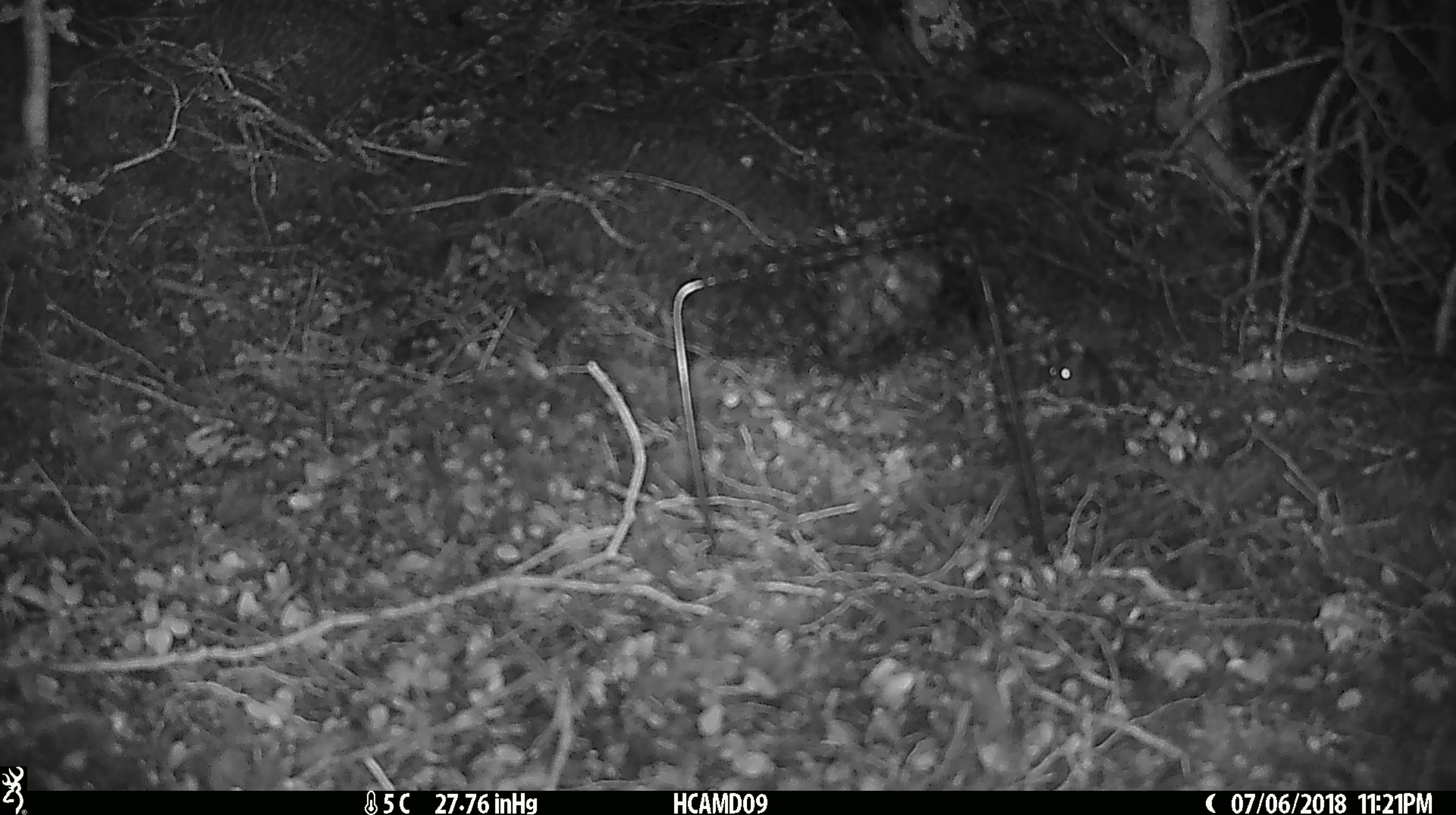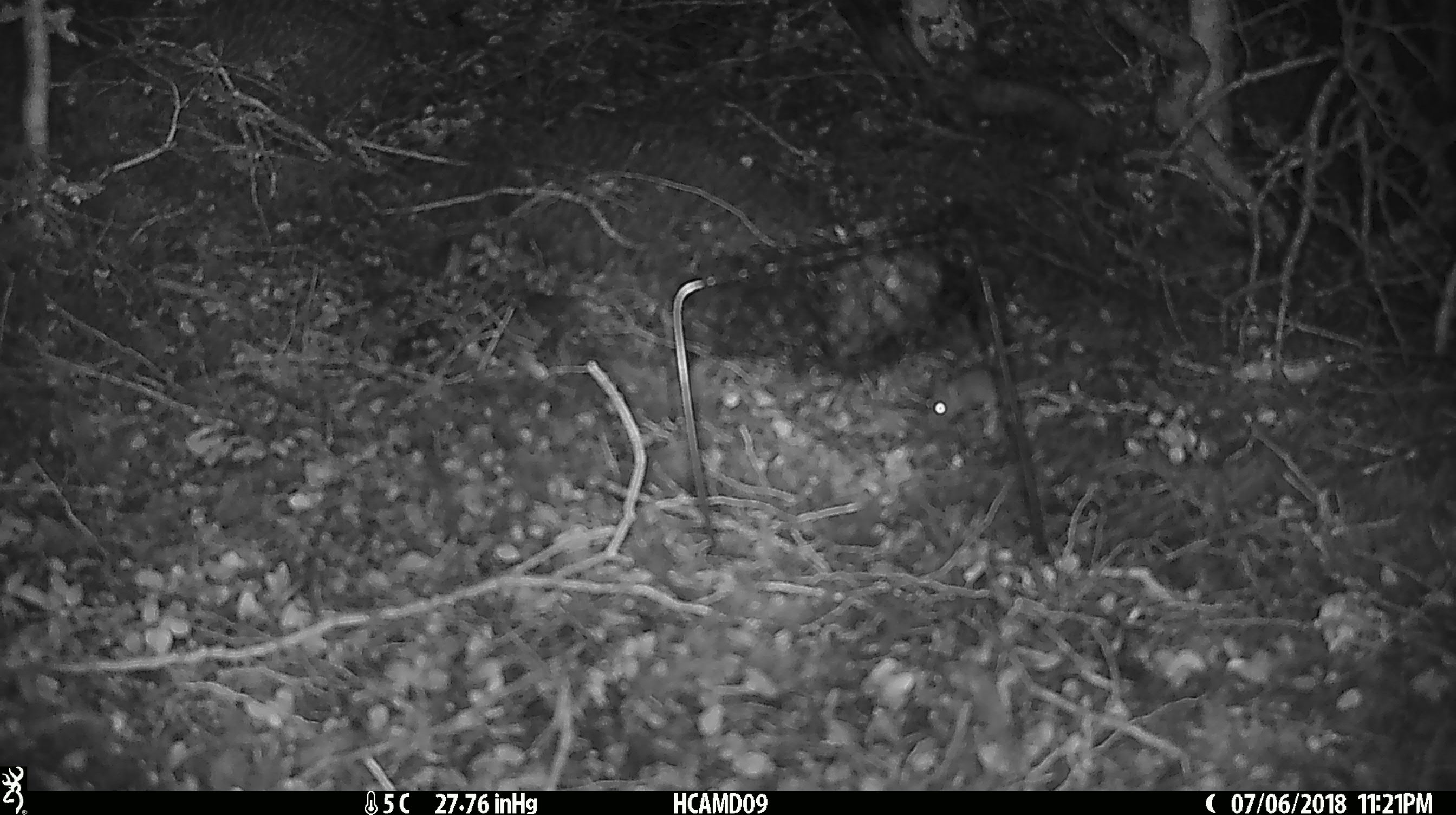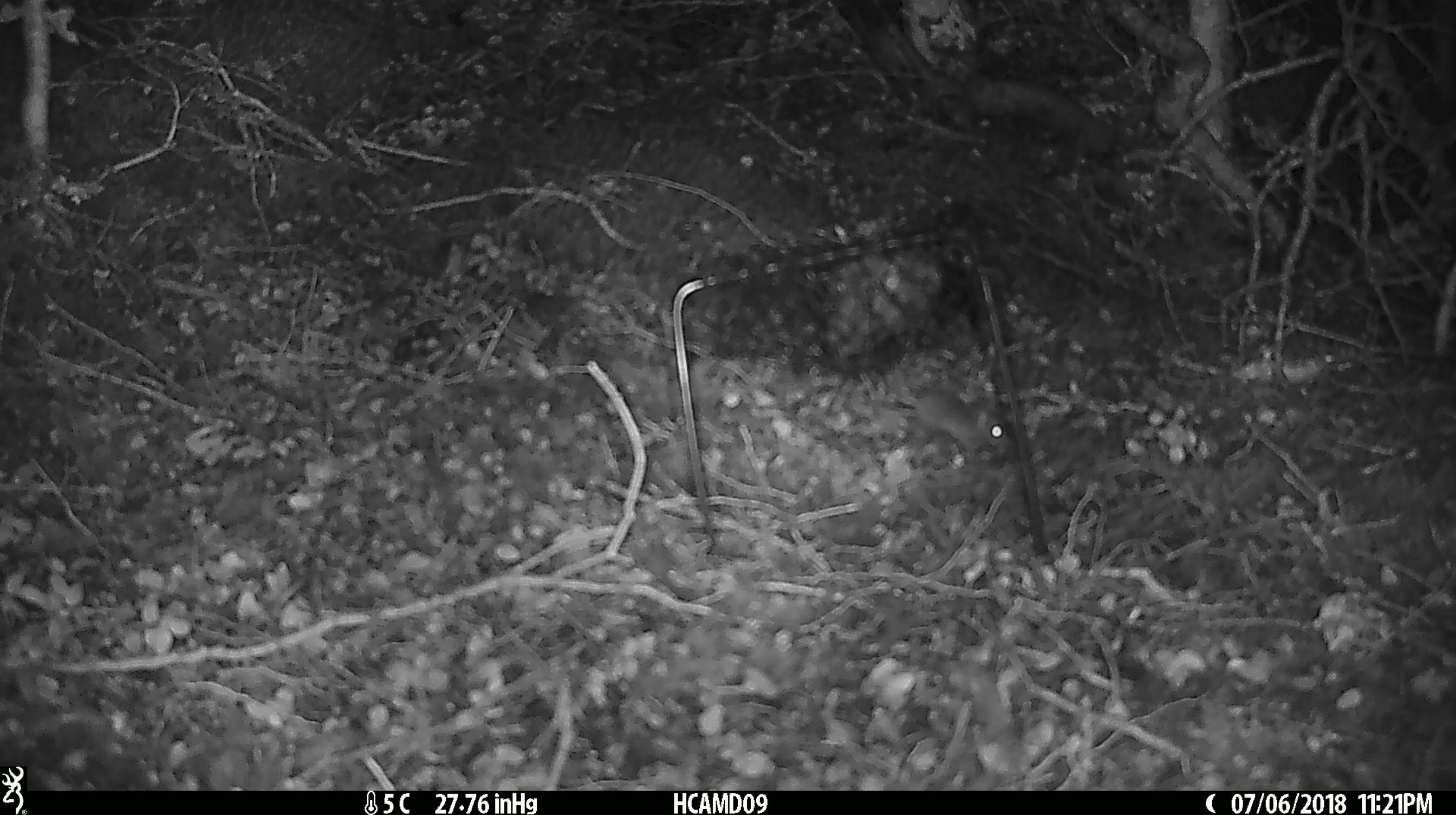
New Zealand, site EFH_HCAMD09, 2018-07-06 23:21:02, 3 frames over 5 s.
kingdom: Animalia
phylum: Chordata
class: Mammalia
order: Rodentia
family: Muridae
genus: Mus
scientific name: Mus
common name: mouse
Mouse (Mus).